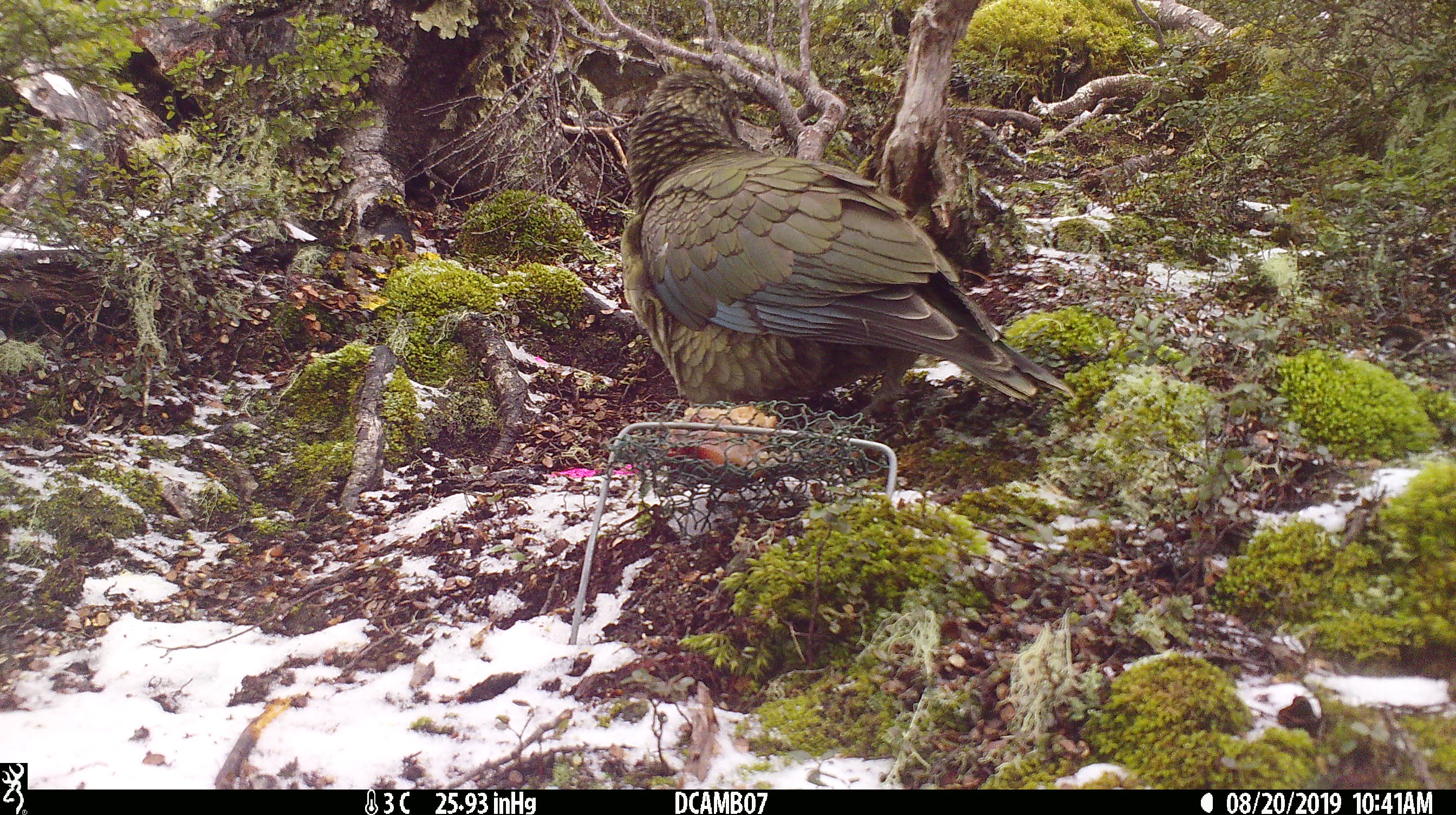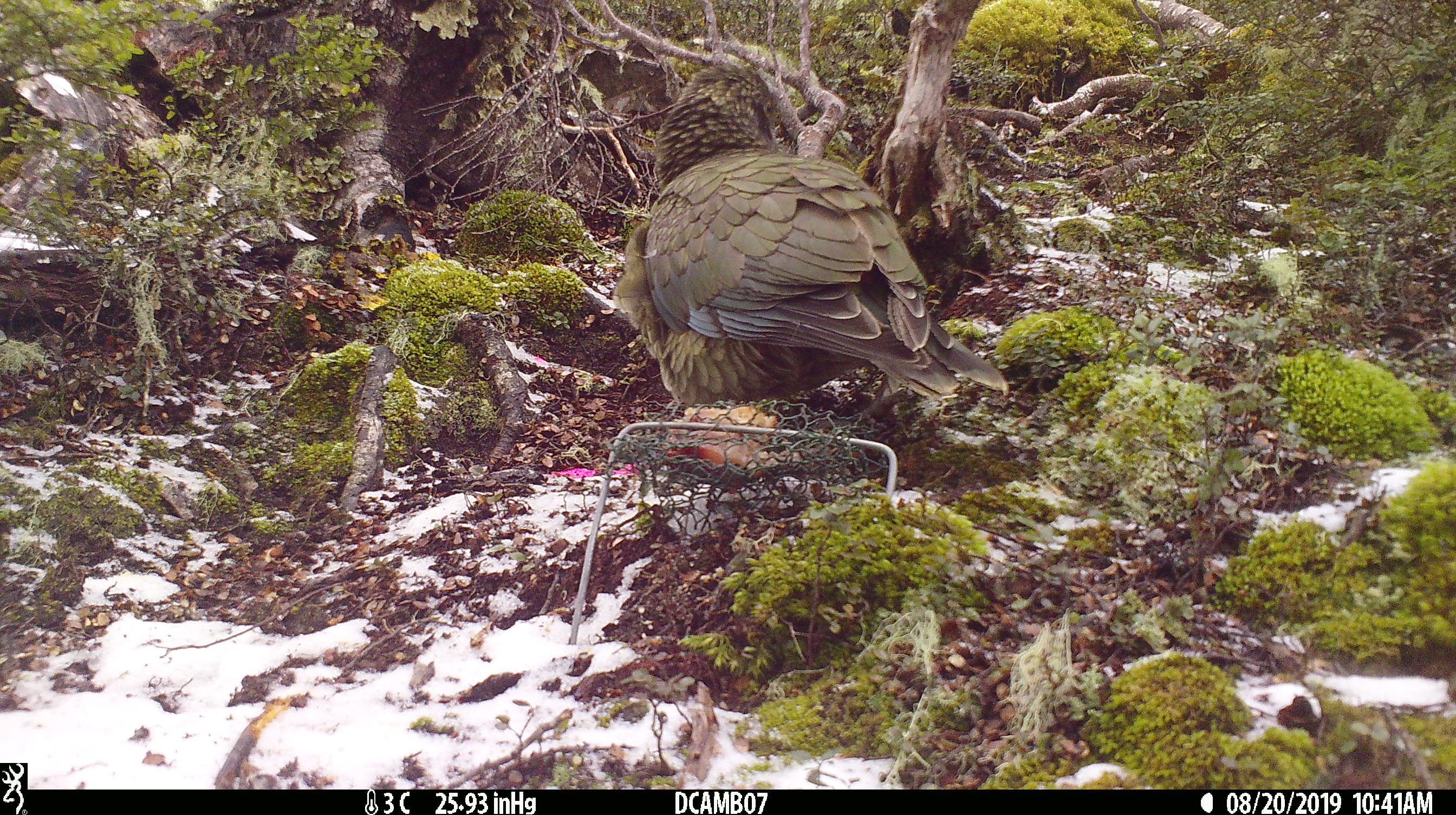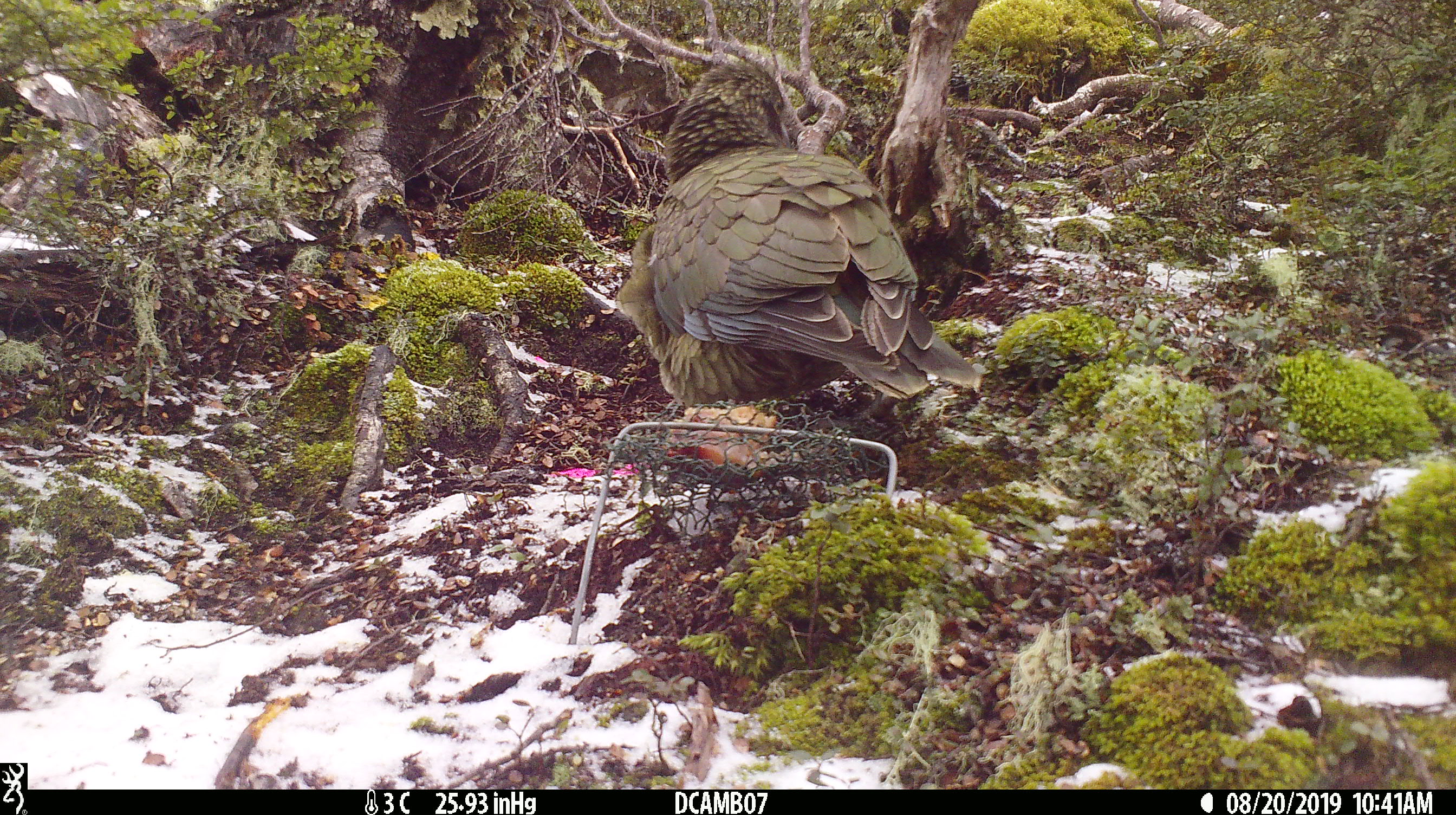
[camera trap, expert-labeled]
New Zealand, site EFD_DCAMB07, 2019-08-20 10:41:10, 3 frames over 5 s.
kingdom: Animalia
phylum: Chordata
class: Aves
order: Psittaciformes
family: Strigopidae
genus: Nestor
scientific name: Nestor notabilis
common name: kea